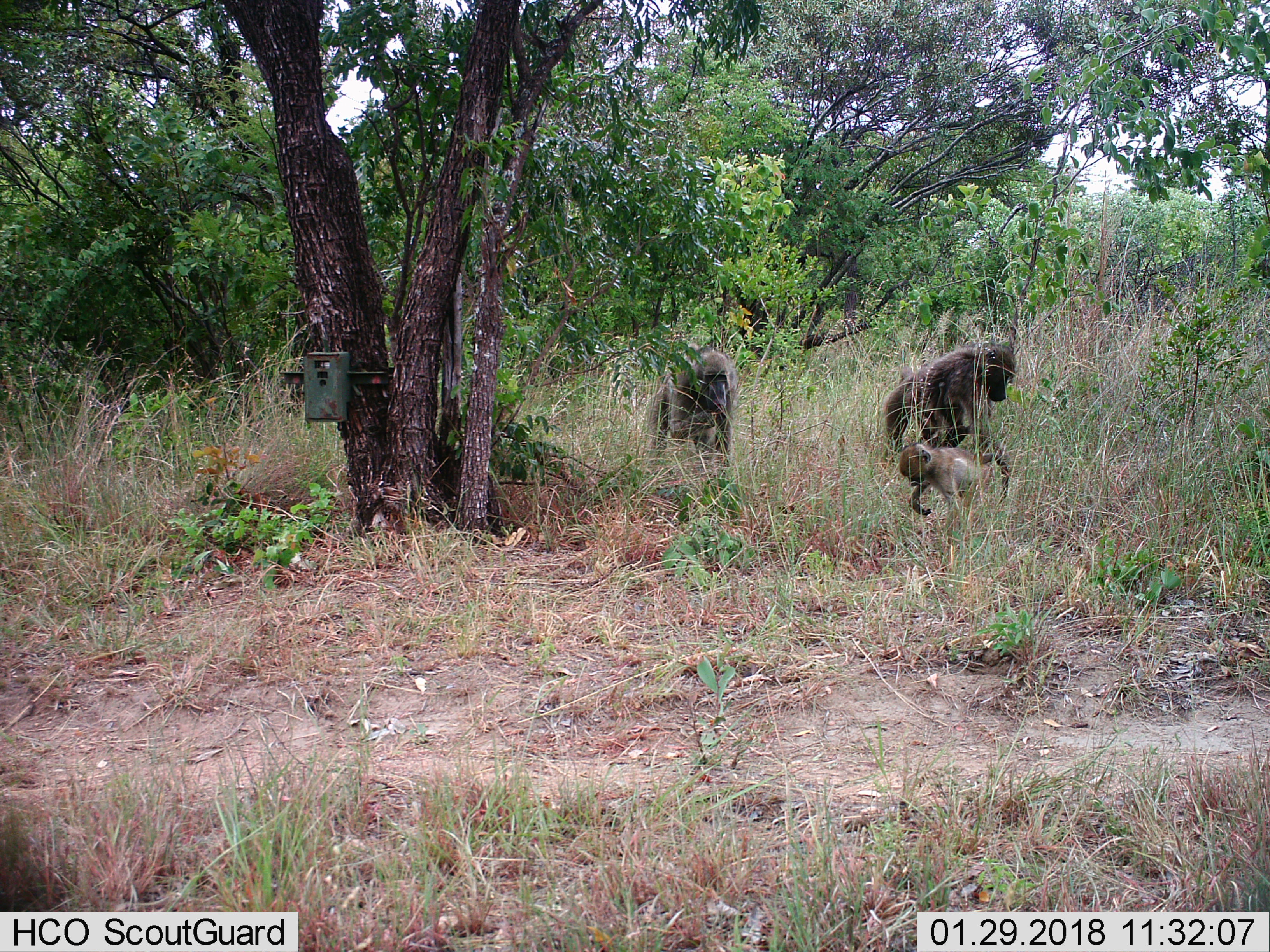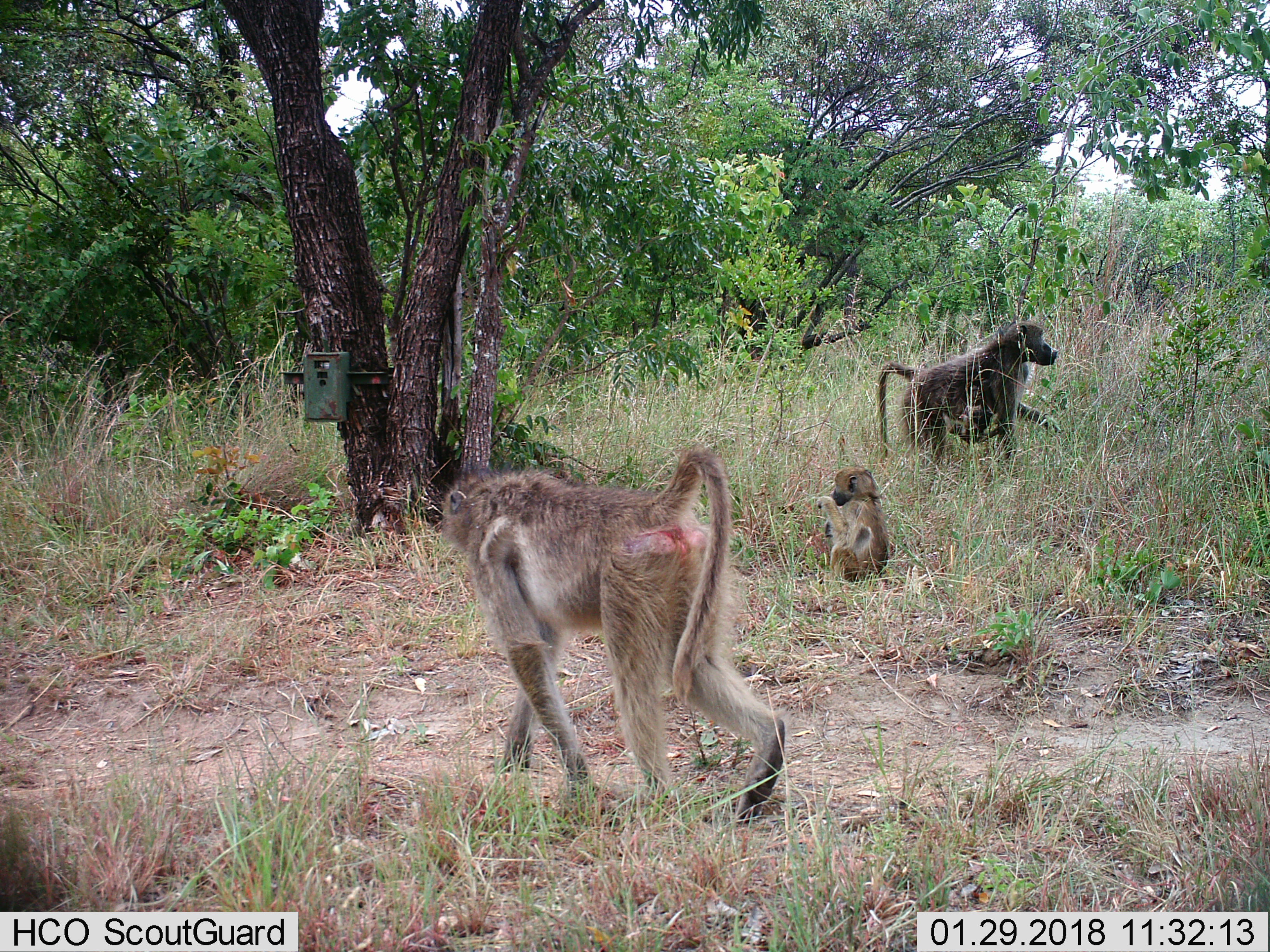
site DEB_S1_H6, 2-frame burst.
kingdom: Animalia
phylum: Chordata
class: Mammalia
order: Primates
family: Cercopithecidae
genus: Papio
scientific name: Papio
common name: baboon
Baboon (Papio), count 3. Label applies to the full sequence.